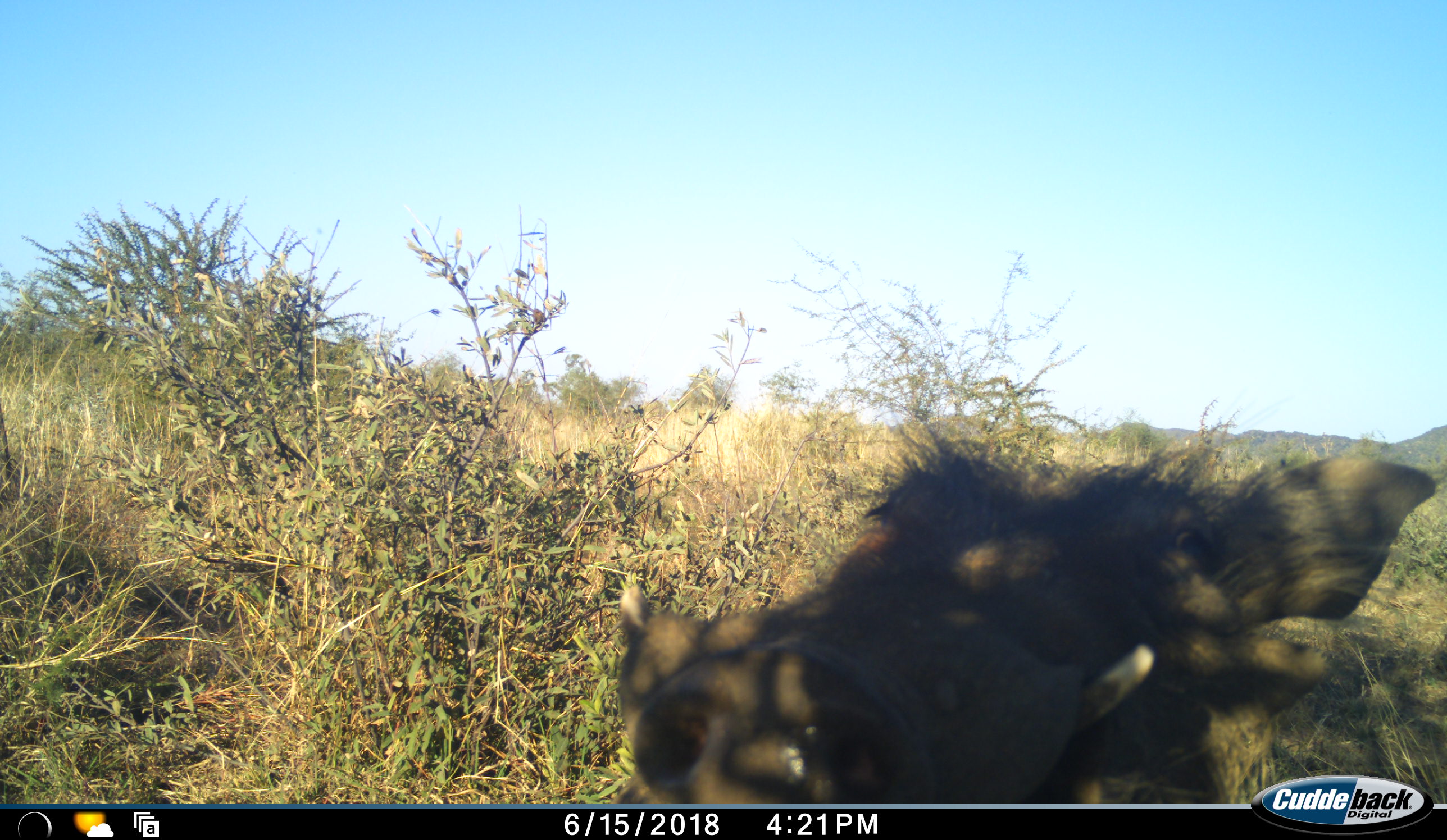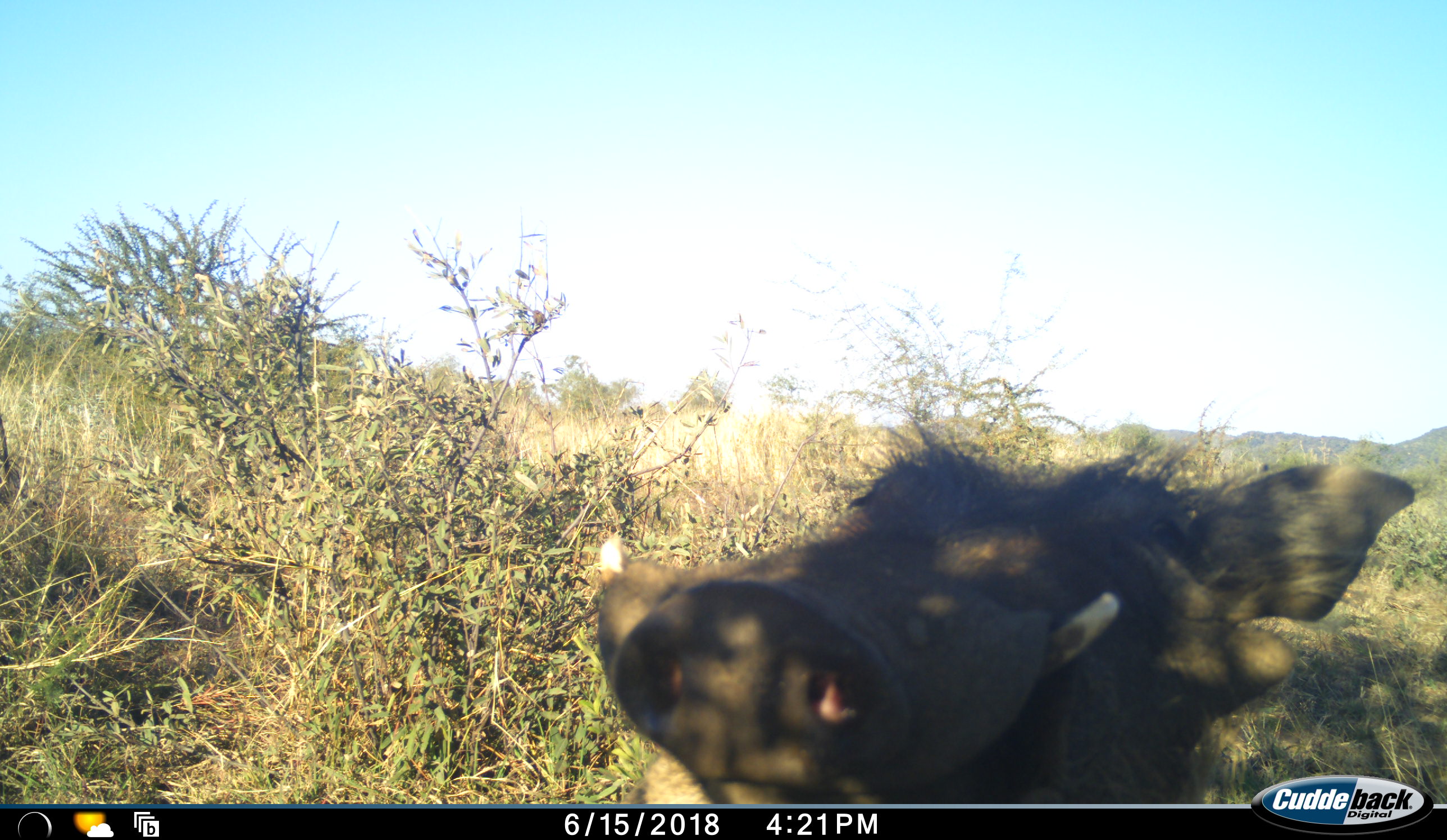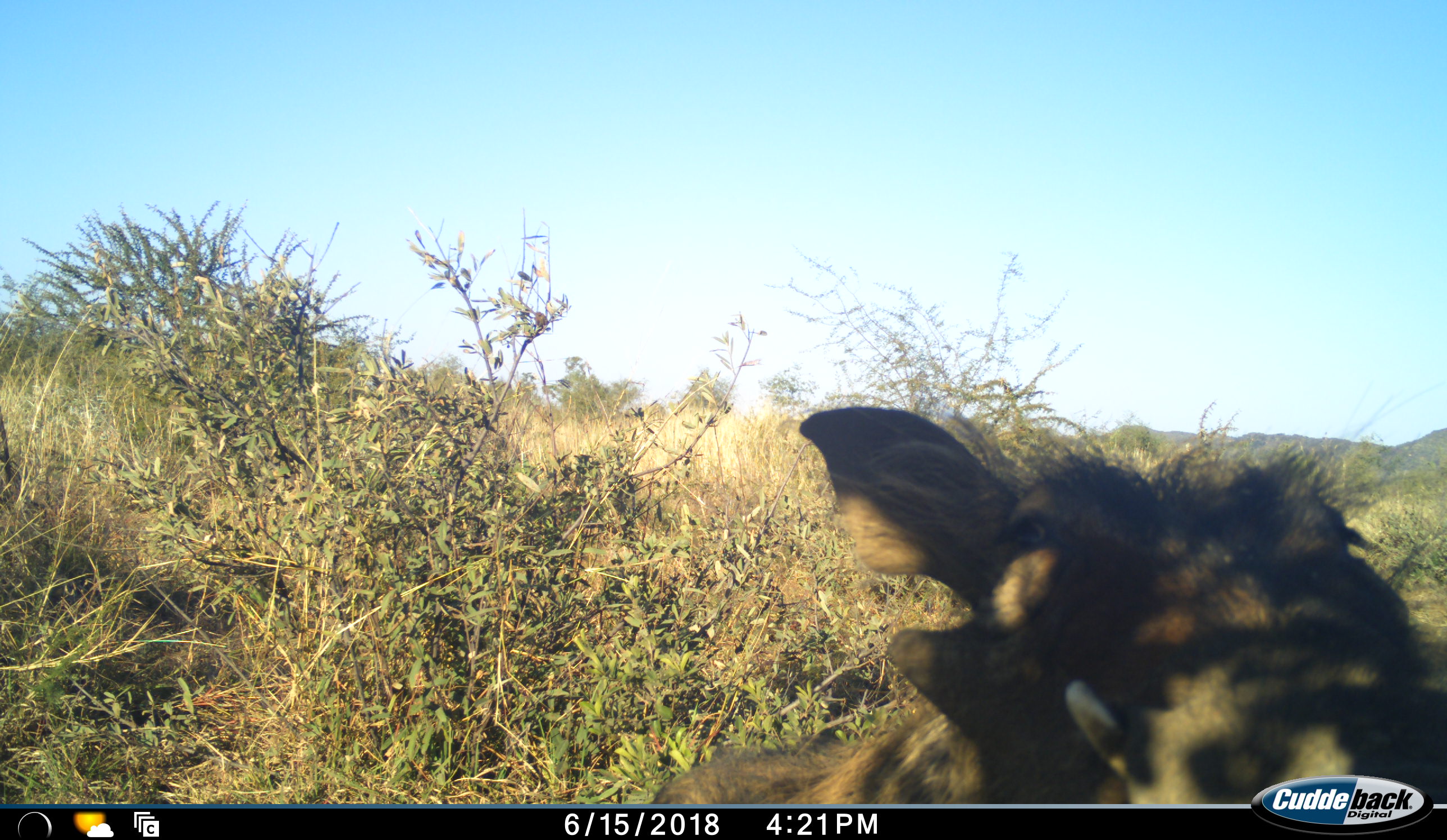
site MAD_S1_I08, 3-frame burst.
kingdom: Animalia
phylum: Chordata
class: Mammalia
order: Artiodactyla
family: Suidae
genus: Phacochoerus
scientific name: Phacochoerus africanus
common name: warthog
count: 1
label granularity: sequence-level